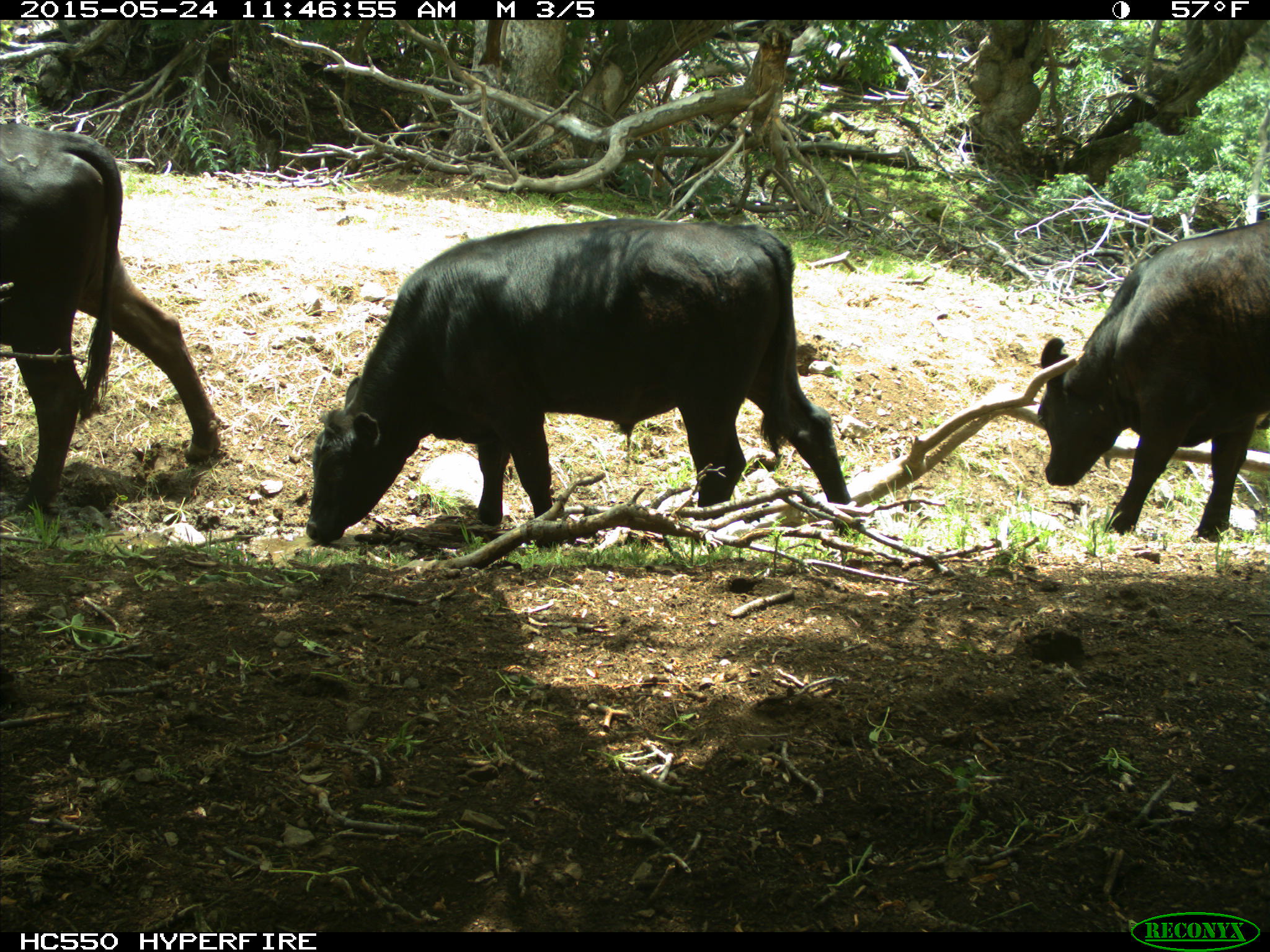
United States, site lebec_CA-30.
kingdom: Animalia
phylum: Chordata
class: Mammalia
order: Artiodactyla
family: Bovidae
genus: Bos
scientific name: Bos taurus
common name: domestic cow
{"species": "Bos taurus (domestic cow)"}